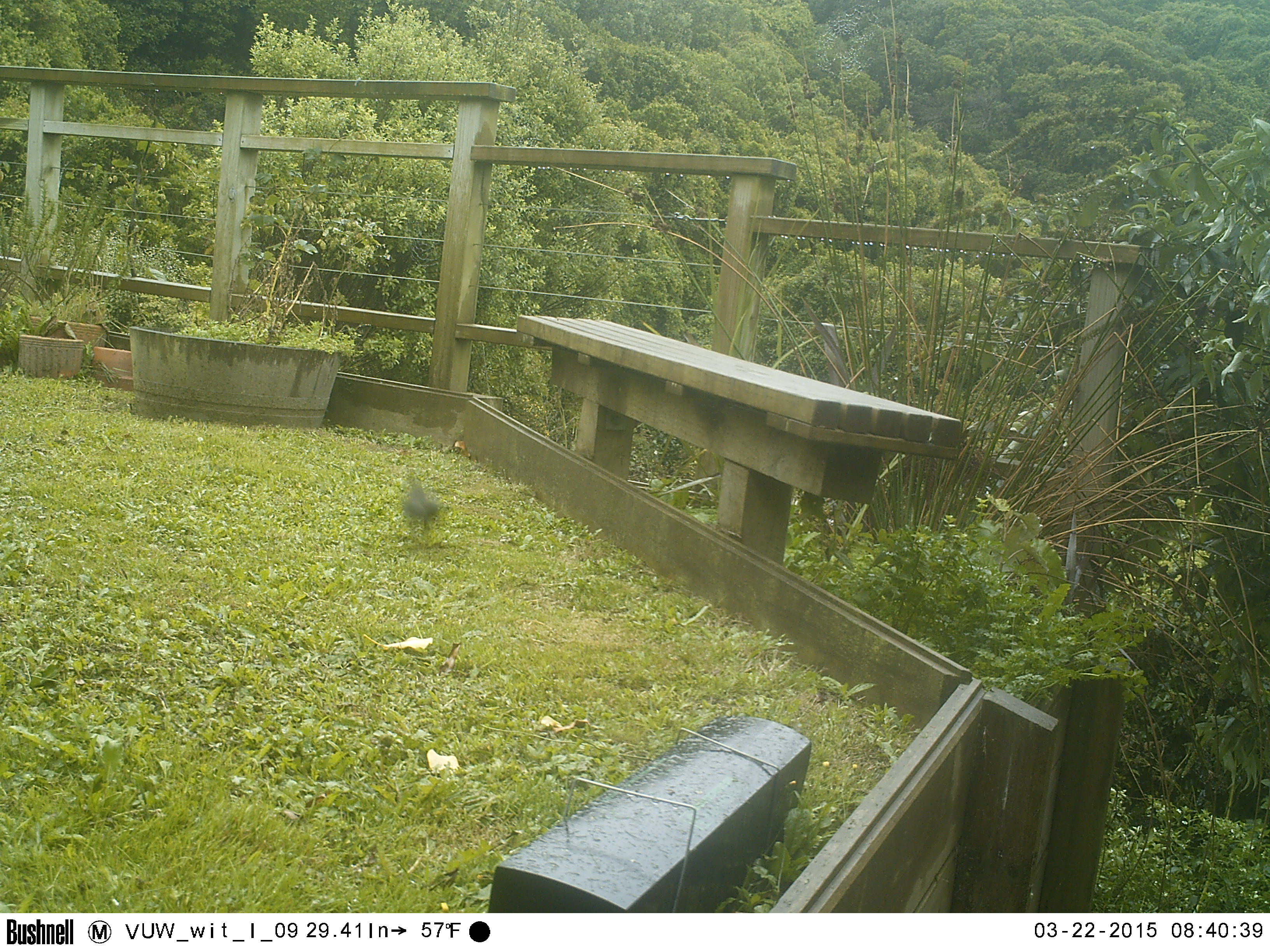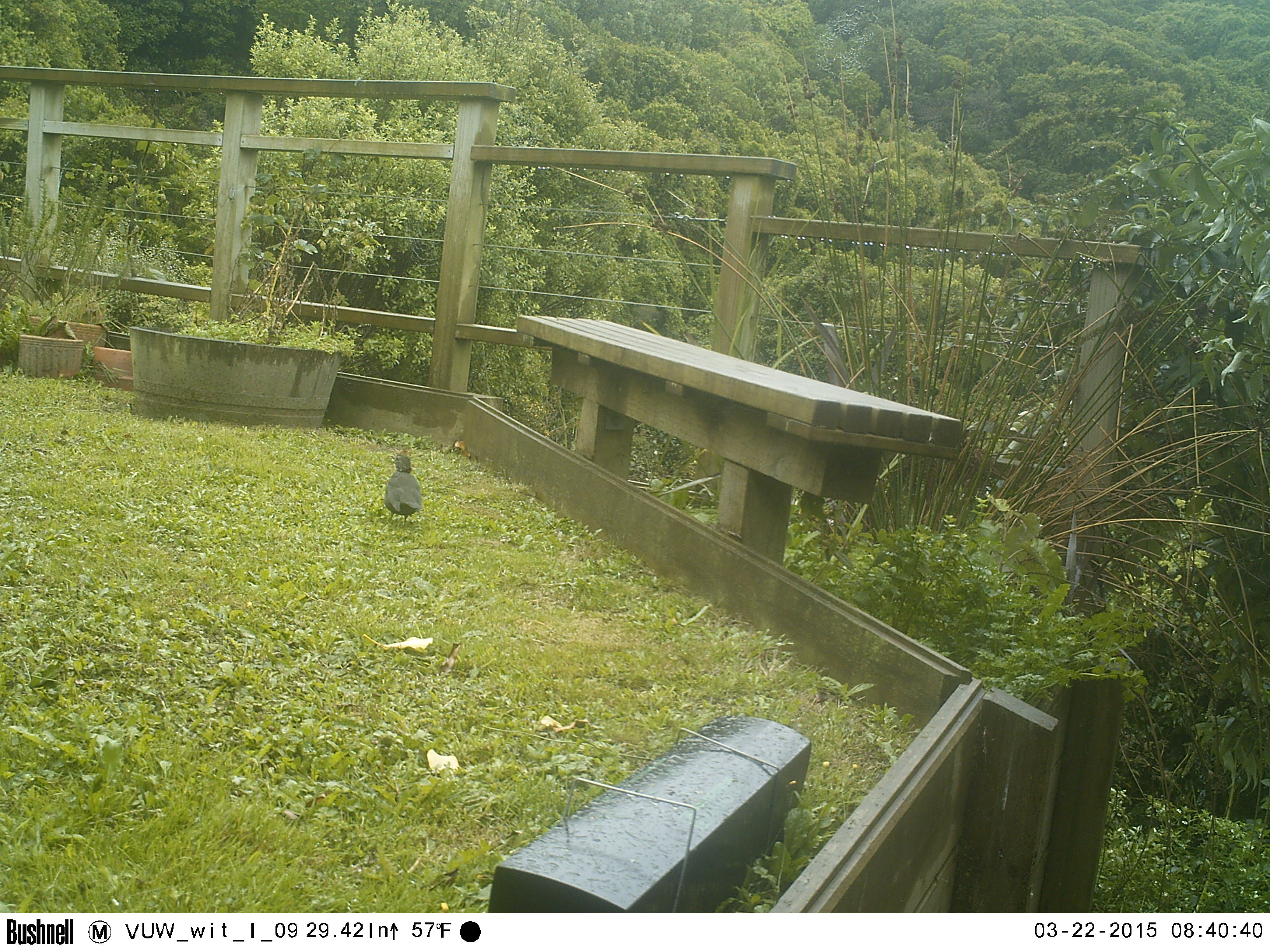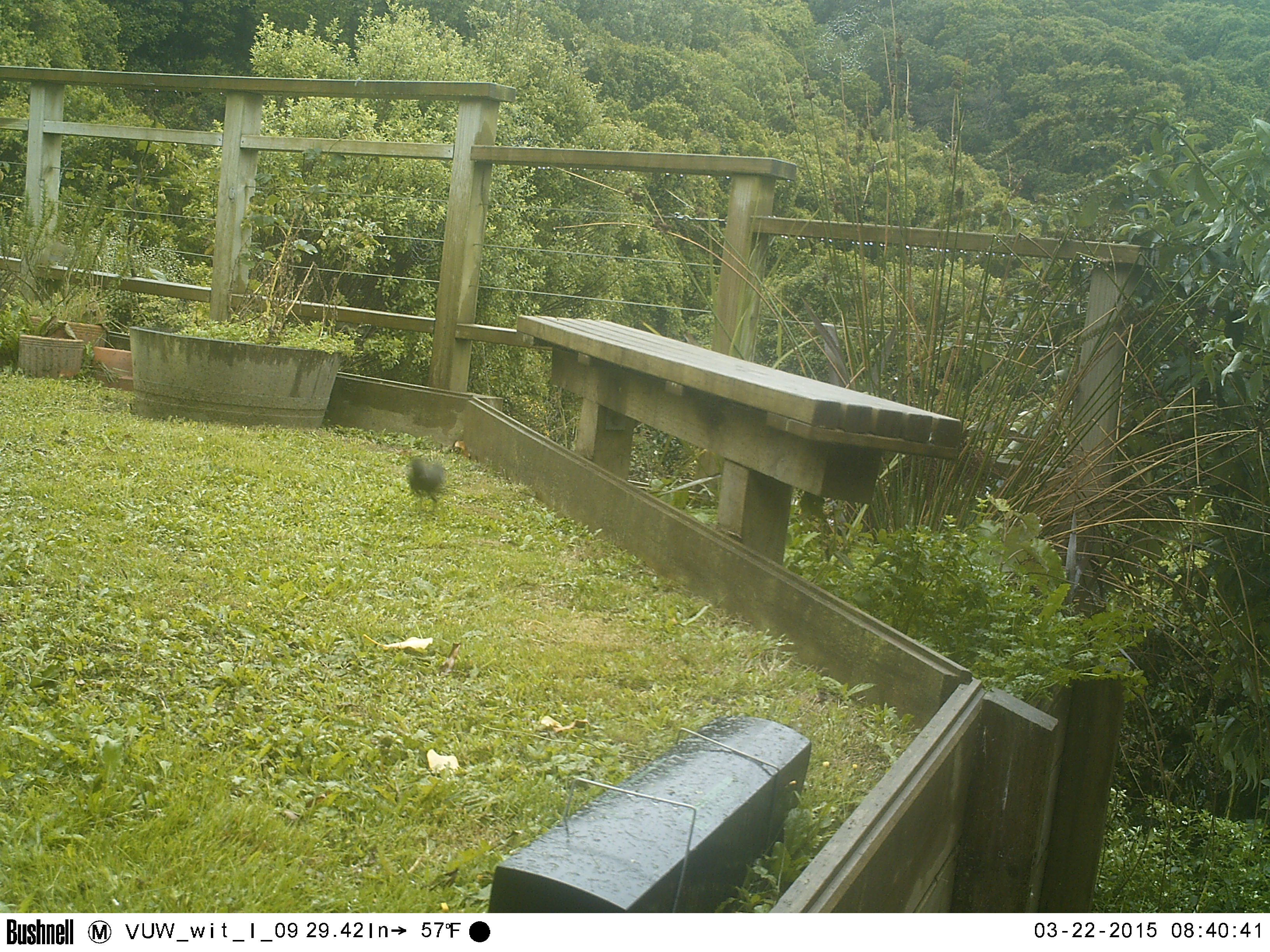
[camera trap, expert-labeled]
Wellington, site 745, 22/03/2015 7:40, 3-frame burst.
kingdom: Animalia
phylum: Chordata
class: Aves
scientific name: Aves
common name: bird